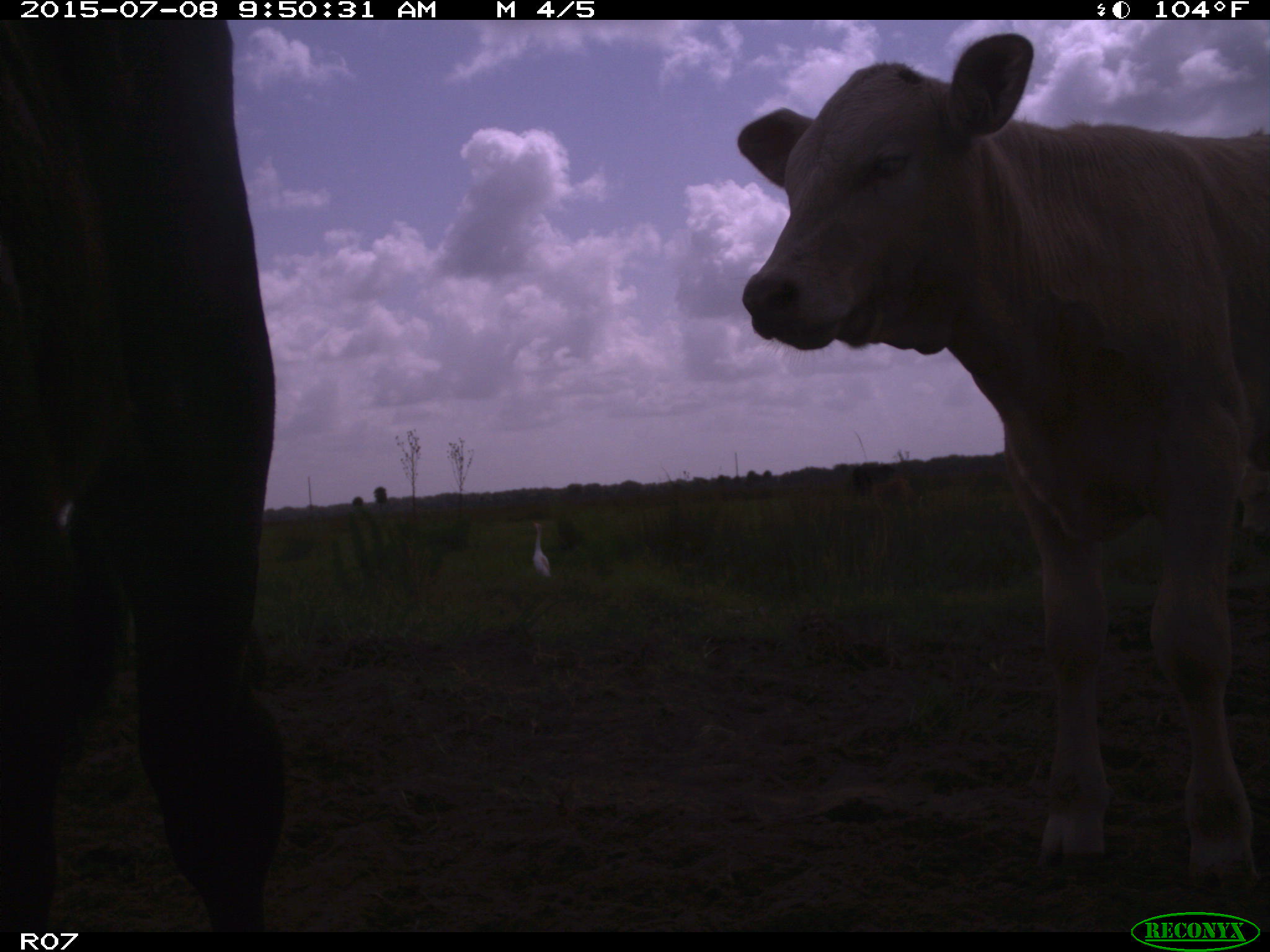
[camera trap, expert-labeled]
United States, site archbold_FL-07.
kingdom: Animalia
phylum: Chordata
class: Mammalia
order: Artiodactyla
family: Bovidae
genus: Bos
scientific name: Bos taurus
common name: domestic cow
Bos taurus (domestic cow).